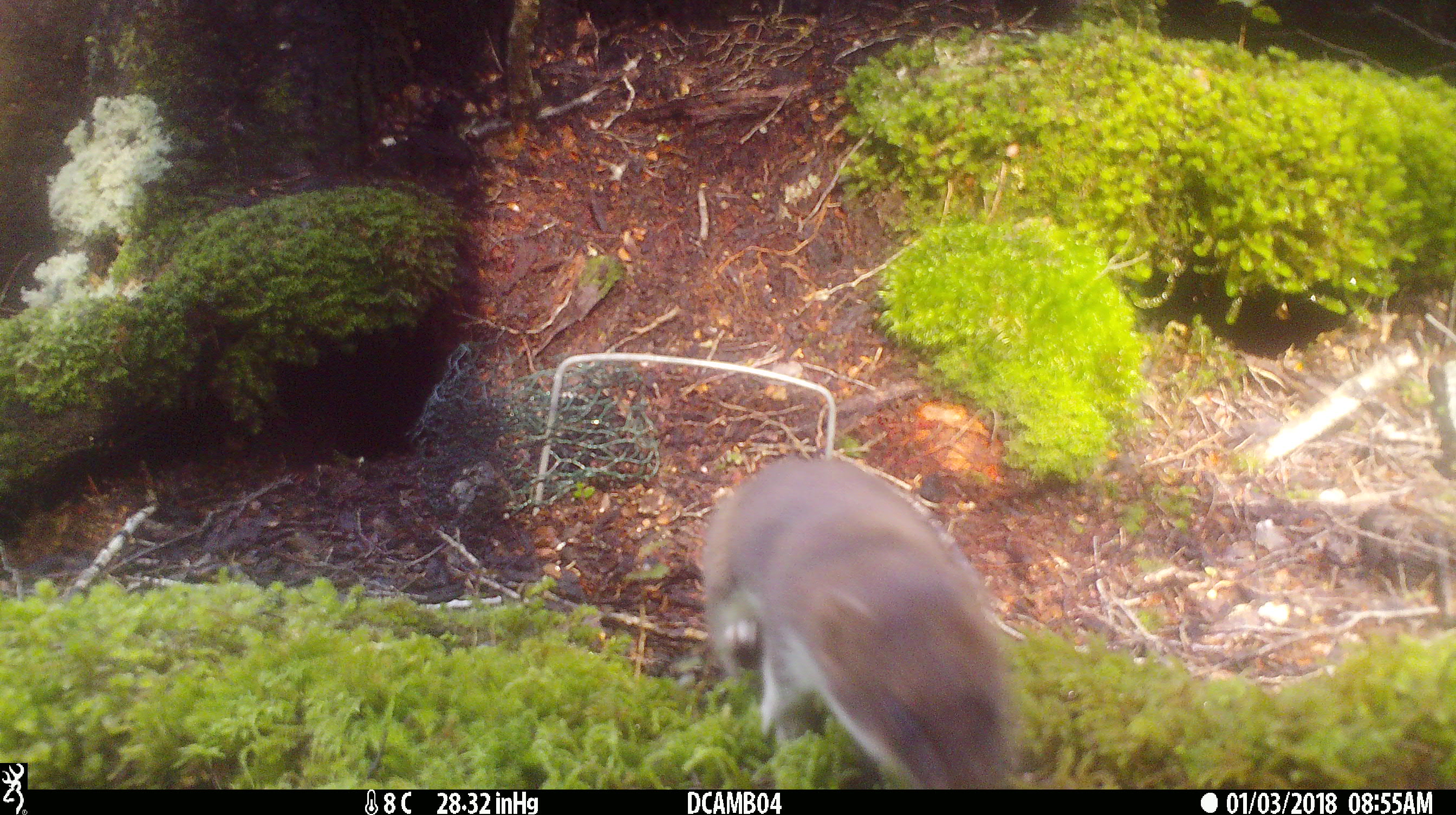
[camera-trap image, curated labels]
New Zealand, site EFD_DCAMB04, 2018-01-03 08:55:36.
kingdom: Animalia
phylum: Chordata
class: Mammalia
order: Carnivora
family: Mustelidae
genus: Mustela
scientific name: Mustela erminea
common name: stoat